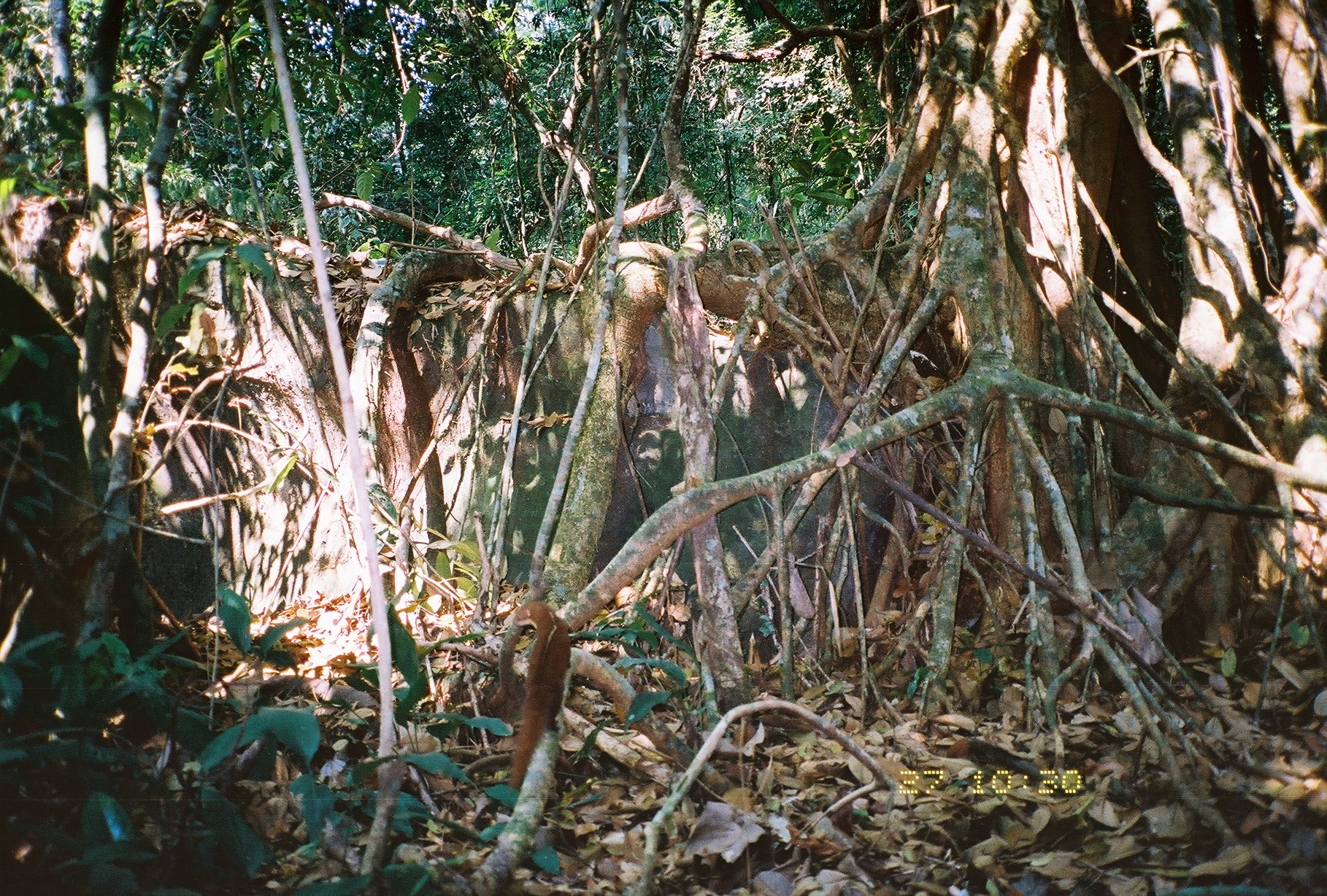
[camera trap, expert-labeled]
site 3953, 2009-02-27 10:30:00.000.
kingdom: Animalia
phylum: Chordata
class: Mammalia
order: Carnivora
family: Mustelidae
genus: Mustela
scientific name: Mustela strigidorsa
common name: stripe-backed weasel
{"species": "Mustela strigidorsa (stripe-backed weasel)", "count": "1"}